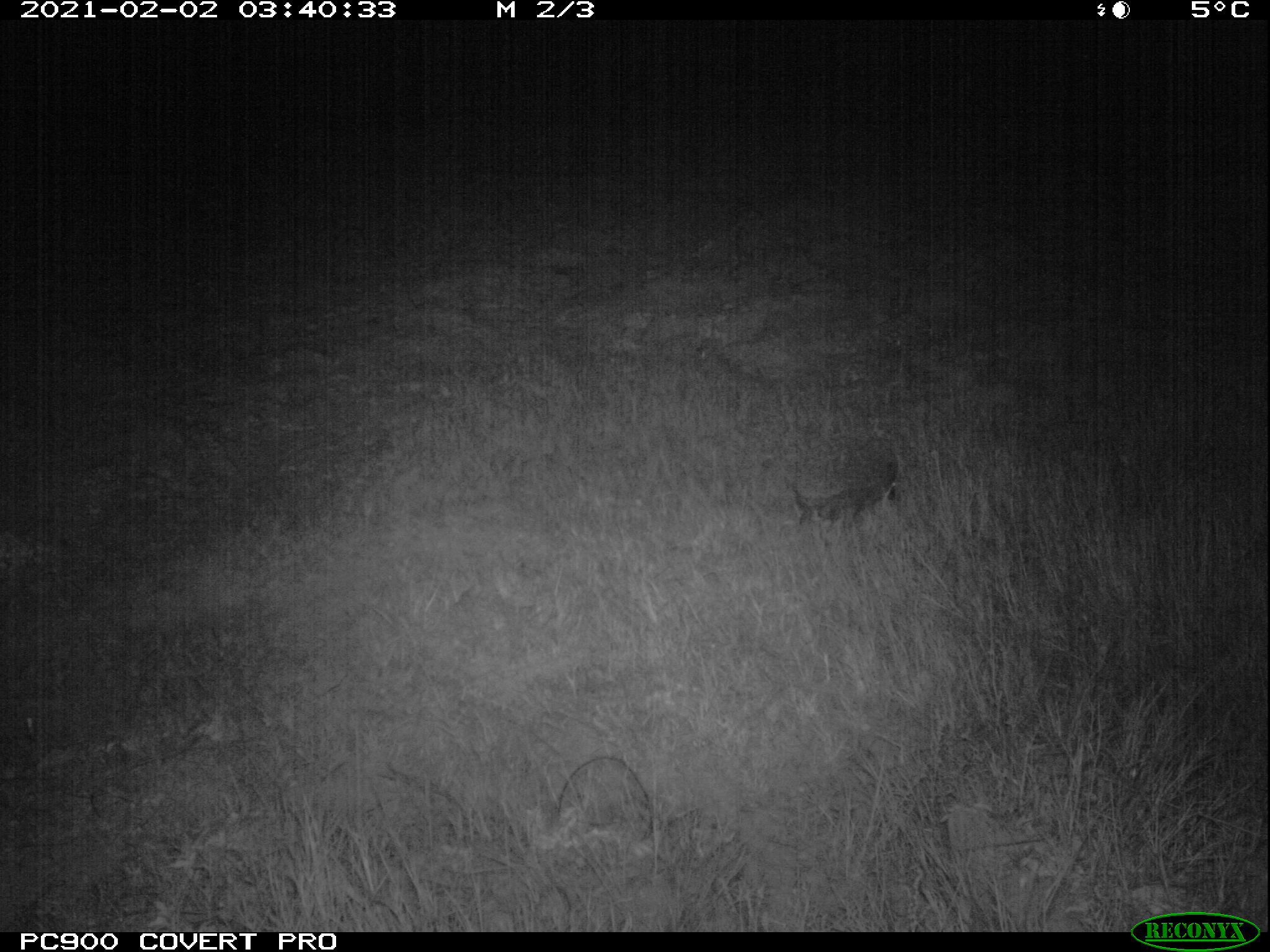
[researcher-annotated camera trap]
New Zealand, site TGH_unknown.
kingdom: Animalia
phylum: Chordata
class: Mammalia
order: Eulipotyphla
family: Erinaceidae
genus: Erinaceus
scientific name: Erinaceus europaeus europaeus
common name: european hedgehog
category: hedgehog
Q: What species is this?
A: Hedgehog (european hedgehog) (Erinaceus europaeus europaeus).